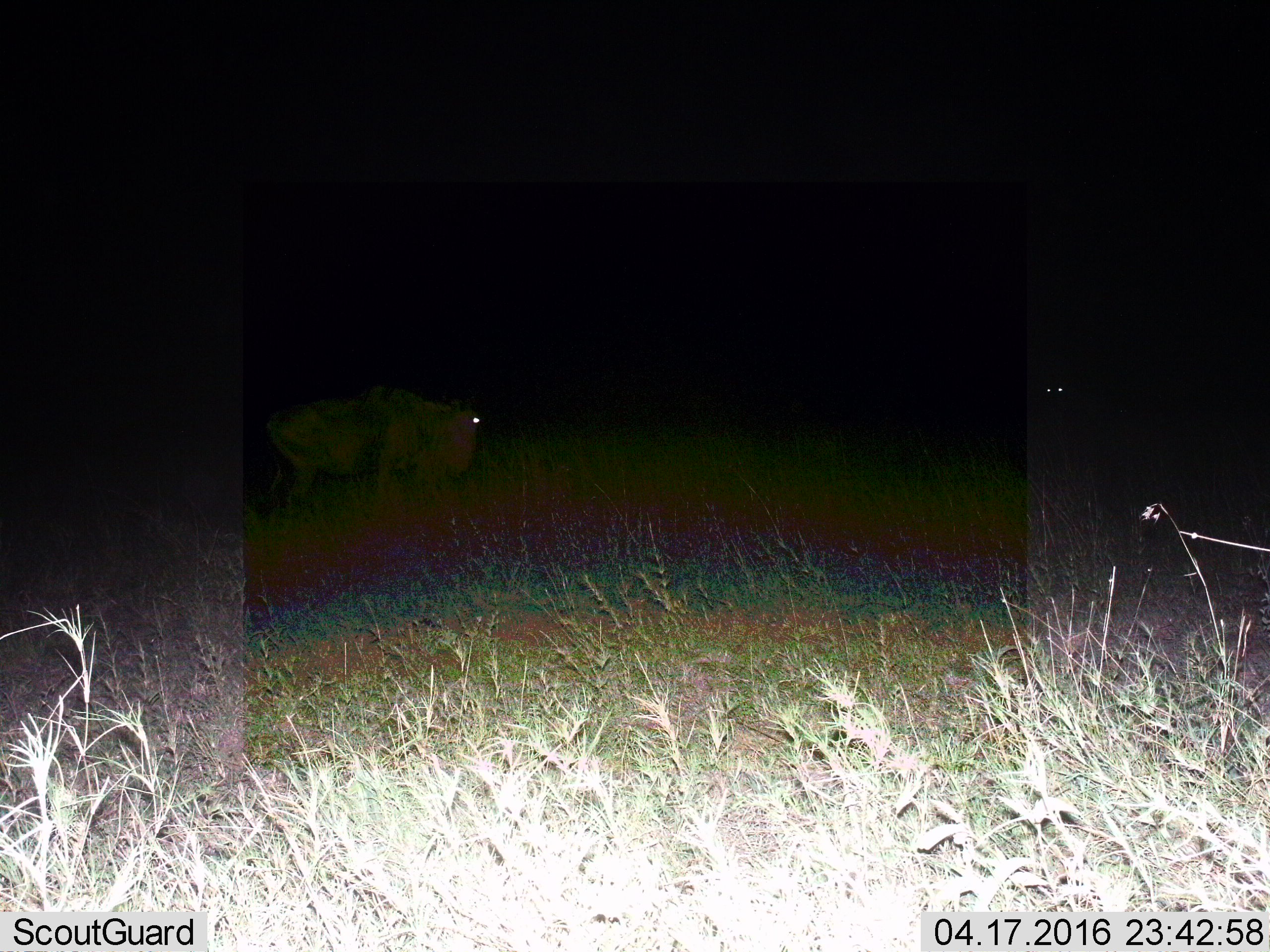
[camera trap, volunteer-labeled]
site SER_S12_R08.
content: unidentified animal